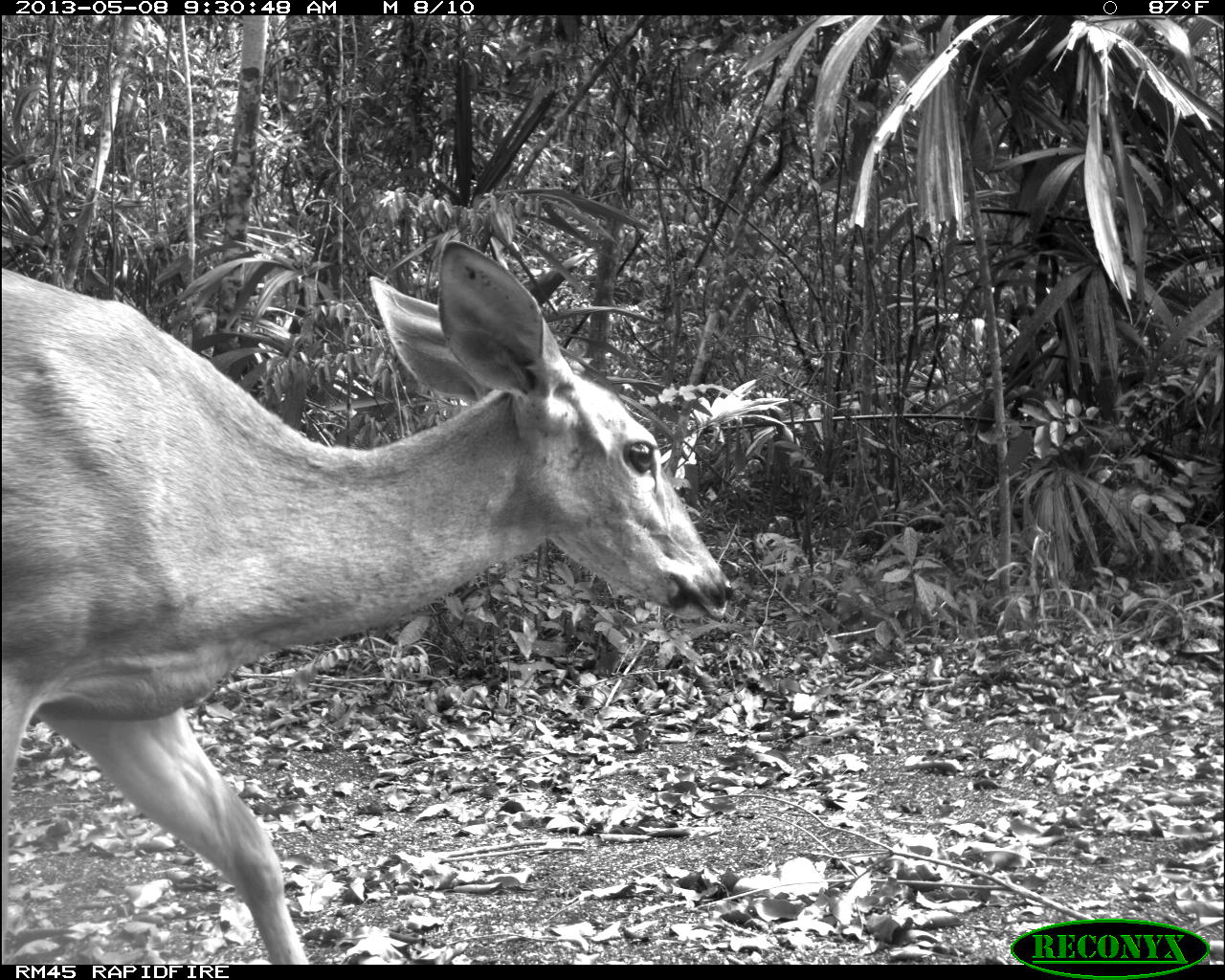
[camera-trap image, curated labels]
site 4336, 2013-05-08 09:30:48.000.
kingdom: Animalia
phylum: Chordata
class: Mammalia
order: Artiodactyla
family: Cervidae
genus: Odocoileus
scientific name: Odocoileus virginianus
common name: white-tailed deer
Odocoileus virginianus (white-tailed deer), count 2.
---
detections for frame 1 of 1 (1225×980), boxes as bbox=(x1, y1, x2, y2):
odocoileus virginianus: bbox=(1, 236, 731, 963)